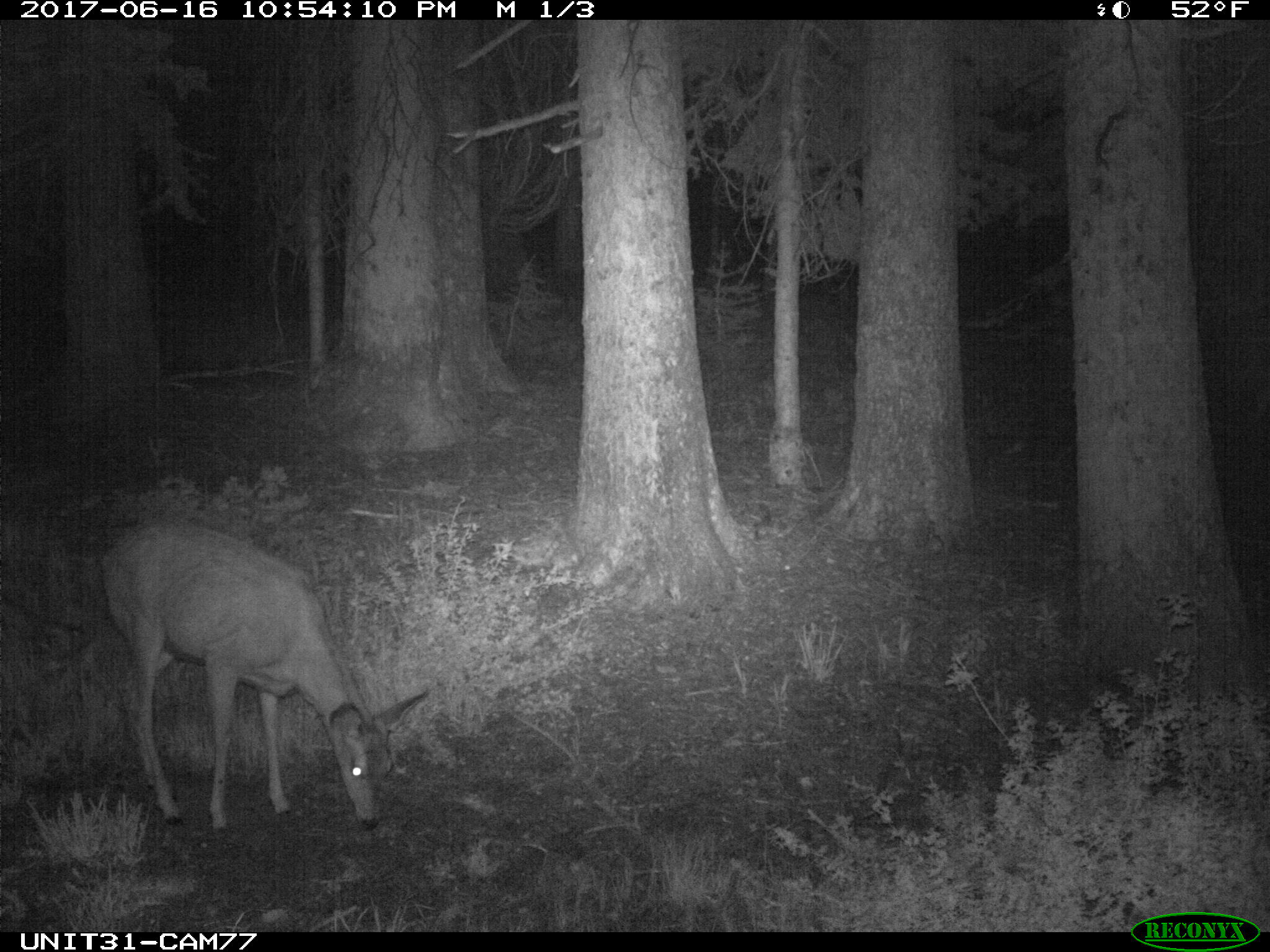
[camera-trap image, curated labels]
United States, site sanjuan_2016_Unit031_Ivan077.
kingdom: Animalia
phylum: Chordata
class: Mammalia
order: Artiodactyla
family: Cervidae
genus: Odocoileus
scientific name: Odocoileus hemionus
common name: mule deer